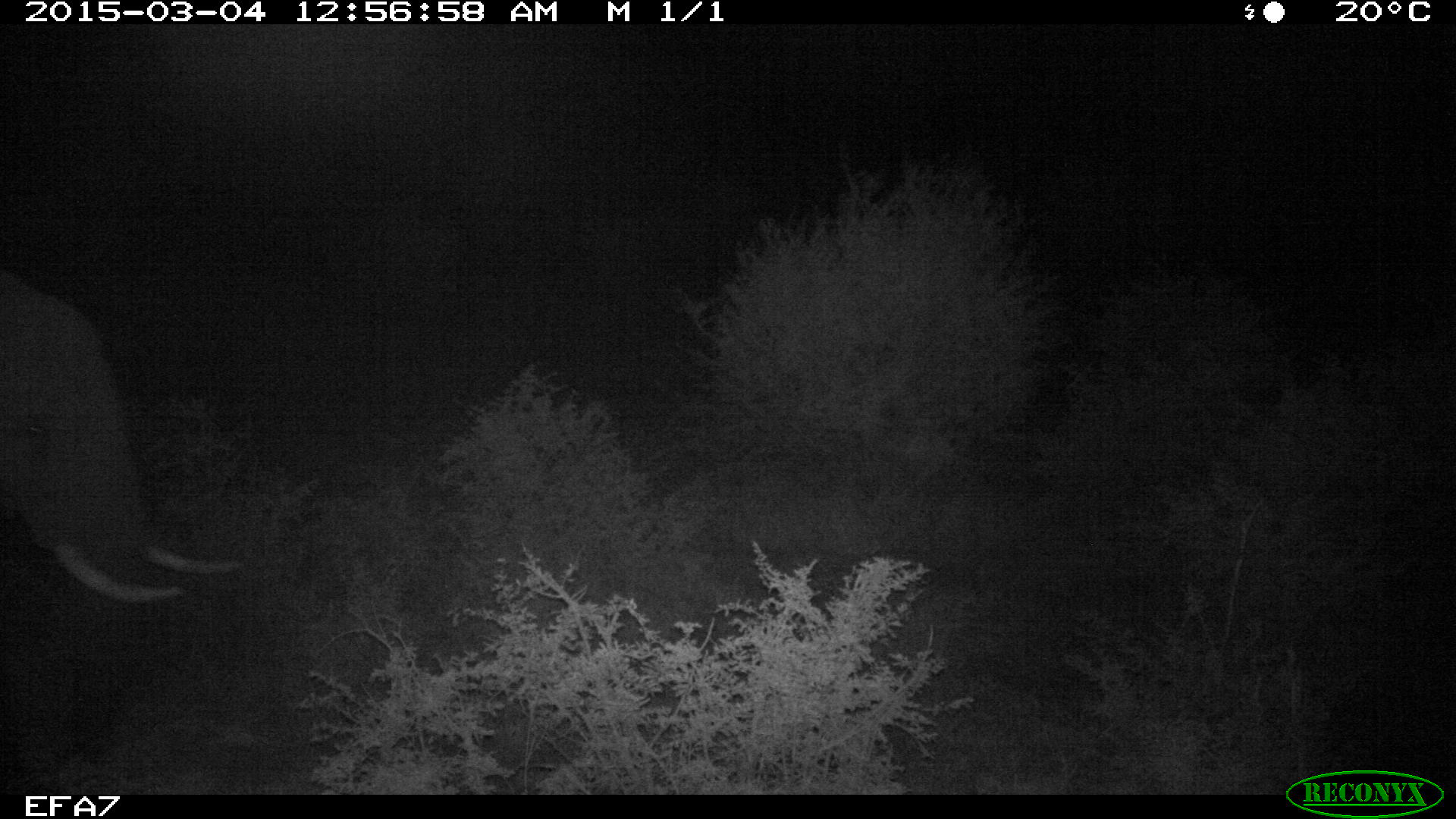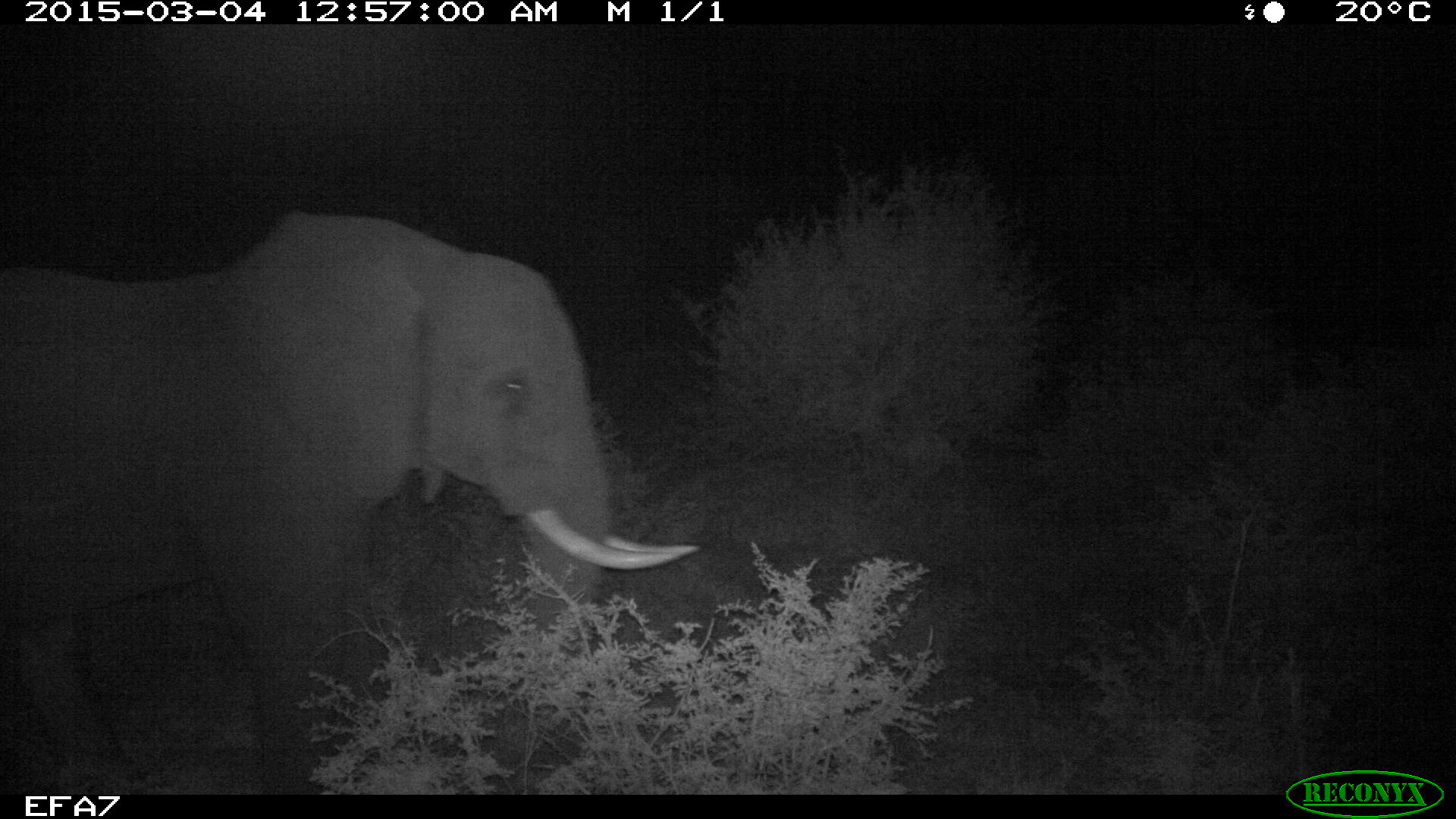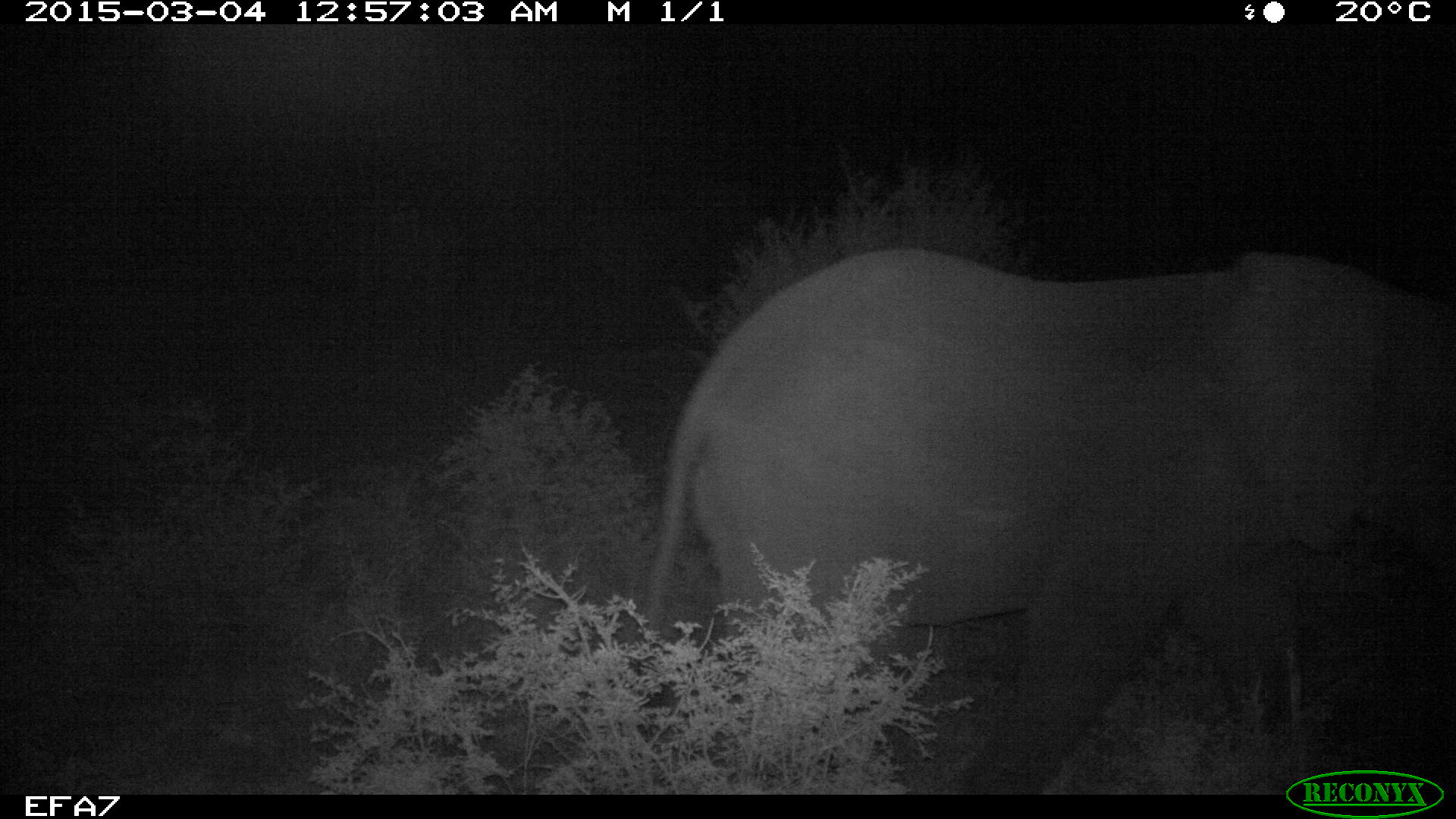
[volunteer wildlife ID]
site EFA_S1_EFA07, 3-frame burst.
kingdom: Animalia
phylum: Chordata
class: Mammalia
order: Proboscidea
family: Elephantidae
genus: Loxodonta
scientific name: Loxodonta africana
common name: african bush elephant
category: elephant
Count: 1.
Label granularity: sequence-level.